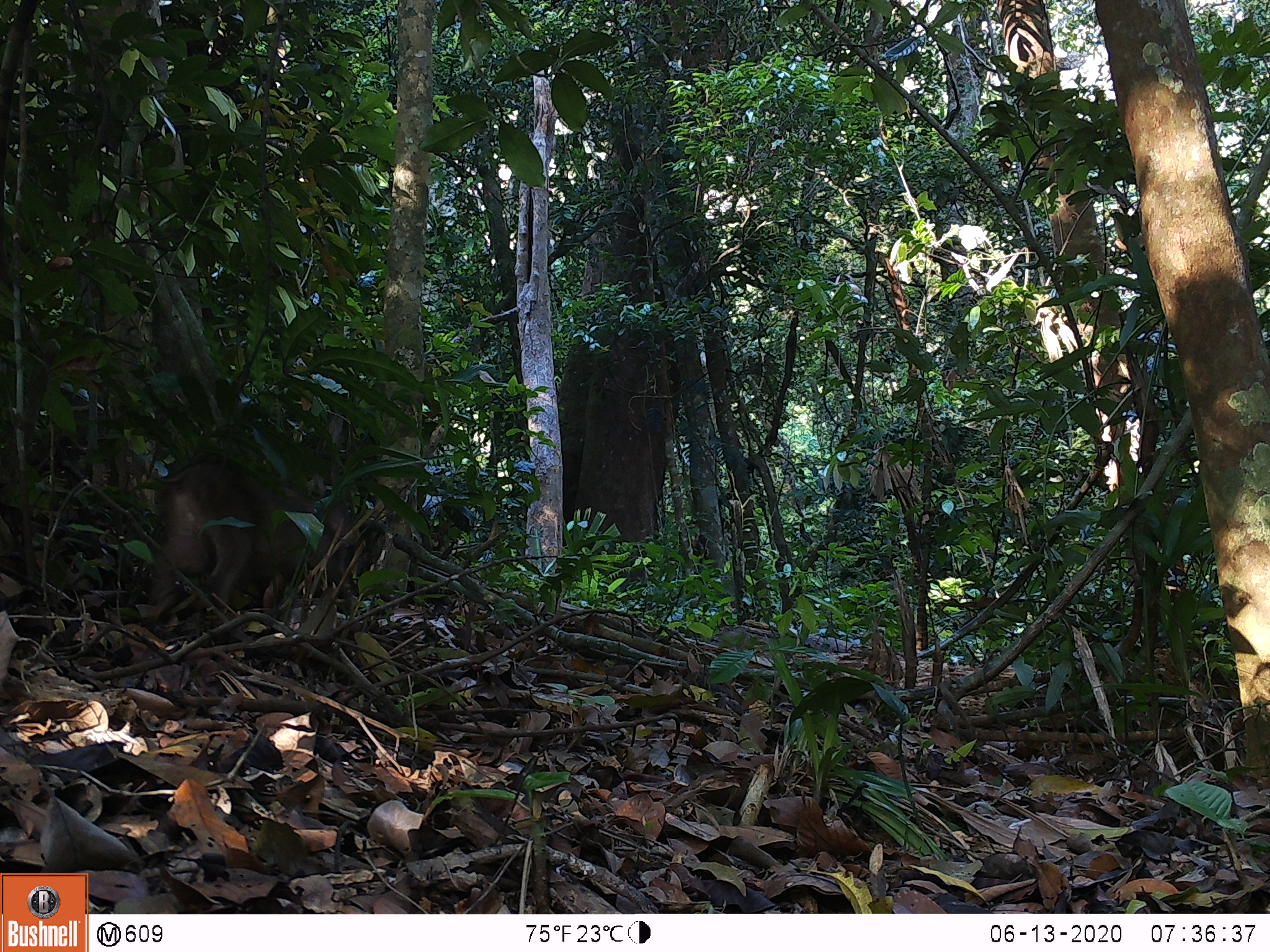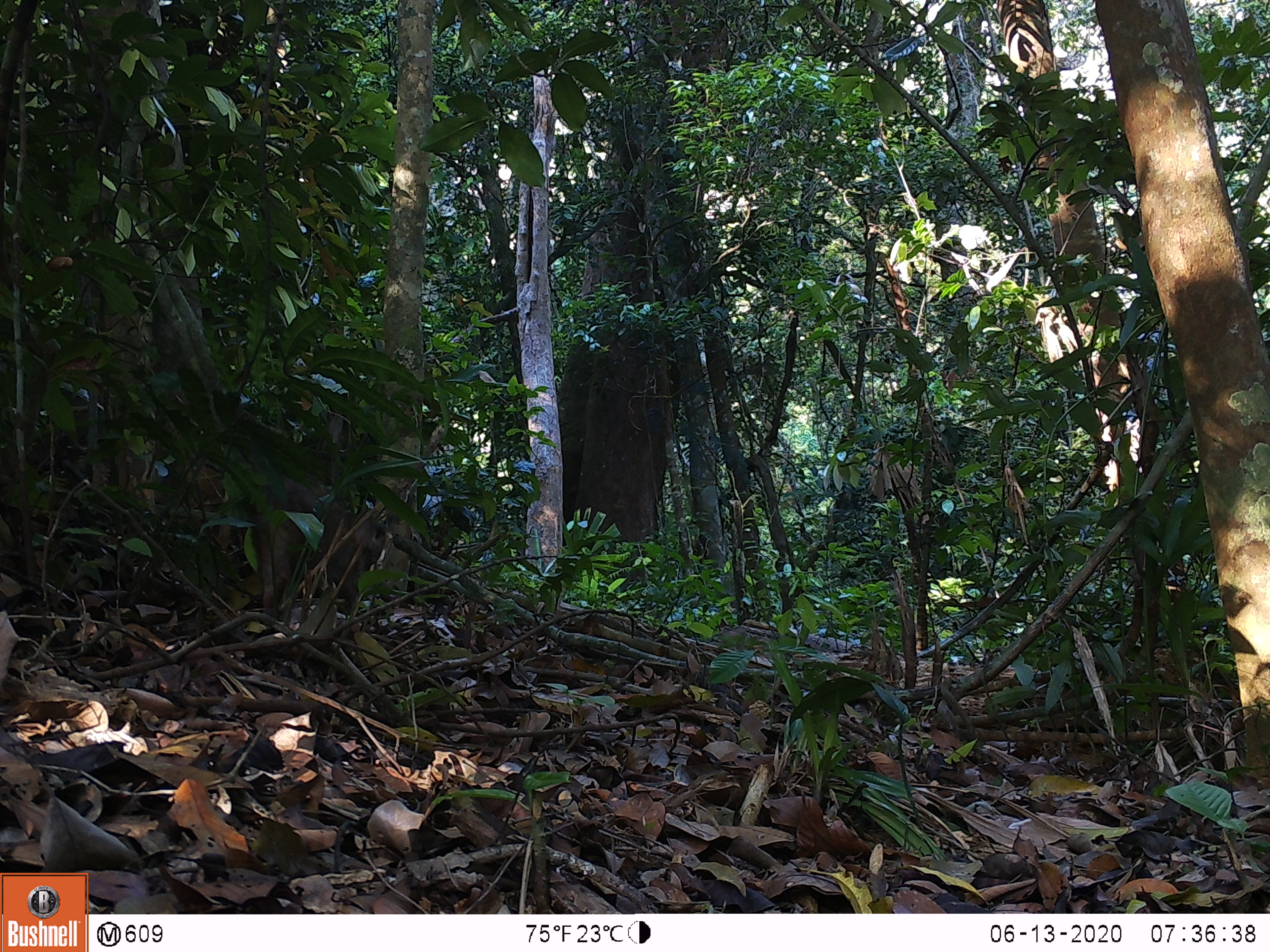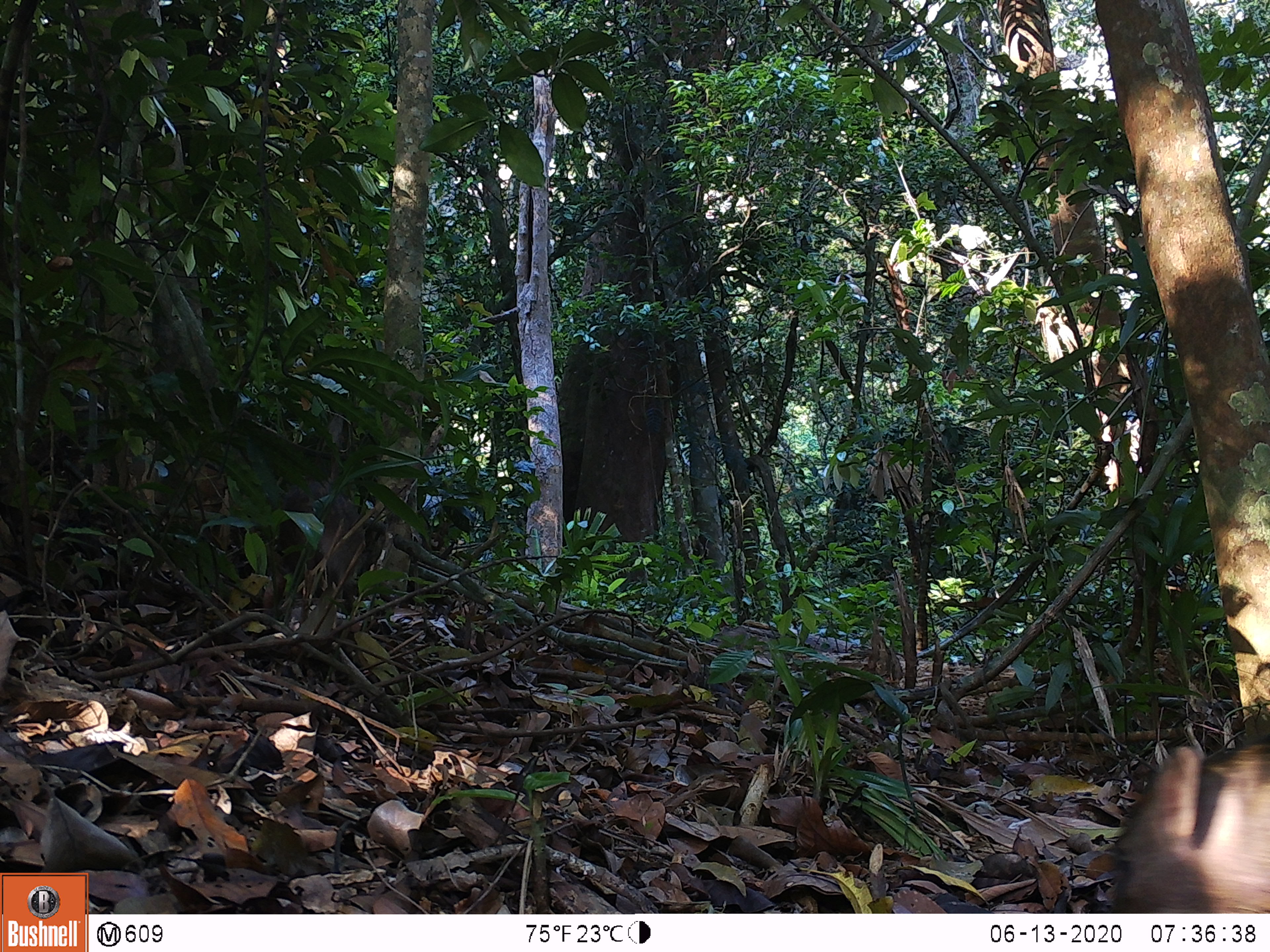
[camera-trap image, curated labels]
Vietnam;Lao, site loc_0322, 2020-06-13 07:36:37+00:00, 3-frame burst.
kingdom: Animalia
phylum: Chordata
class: Mammalia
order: Artiodactyla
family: Suidae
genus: Sus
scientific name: Sus scrofa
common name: eurasian wild pig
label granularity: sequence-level